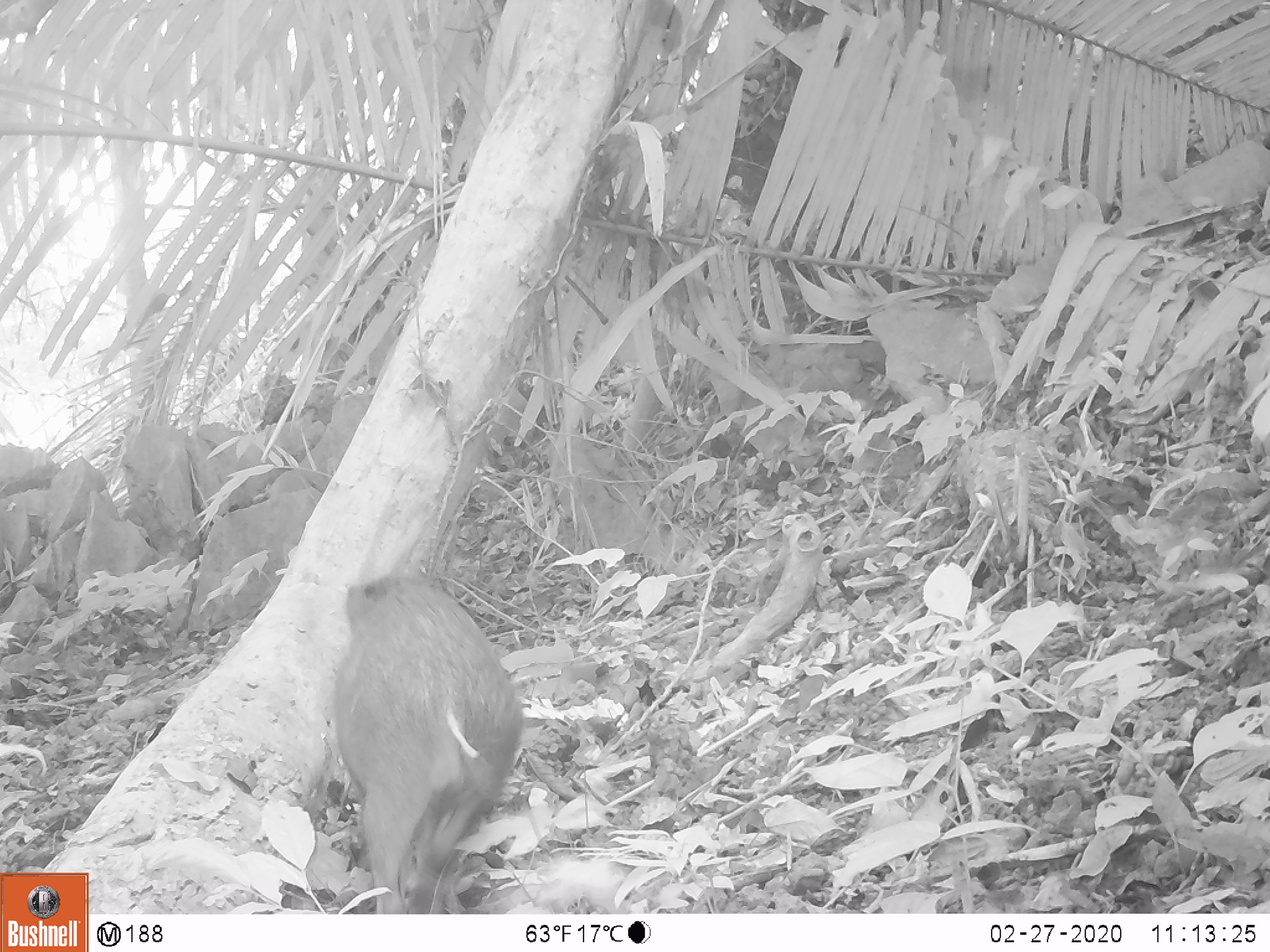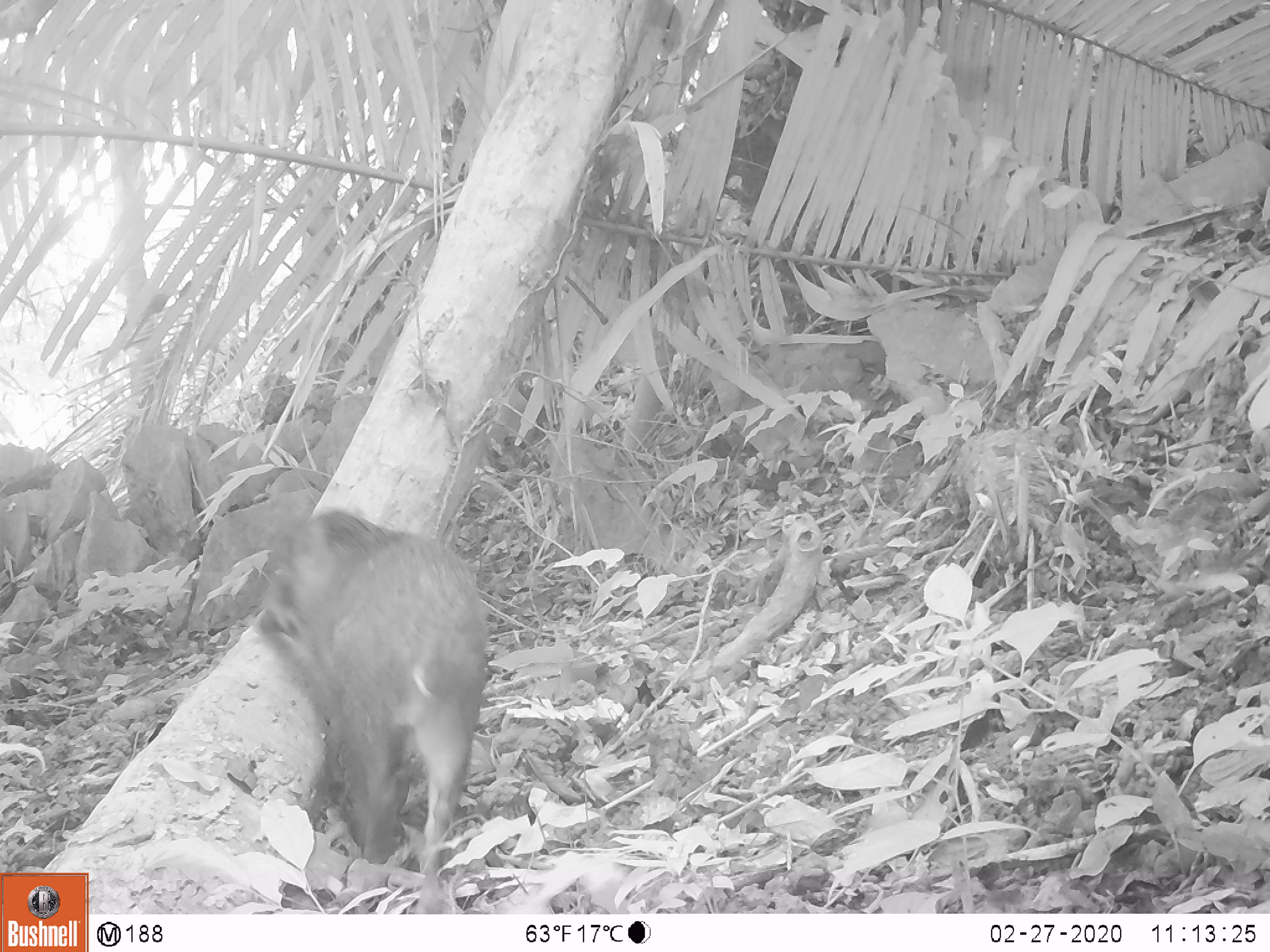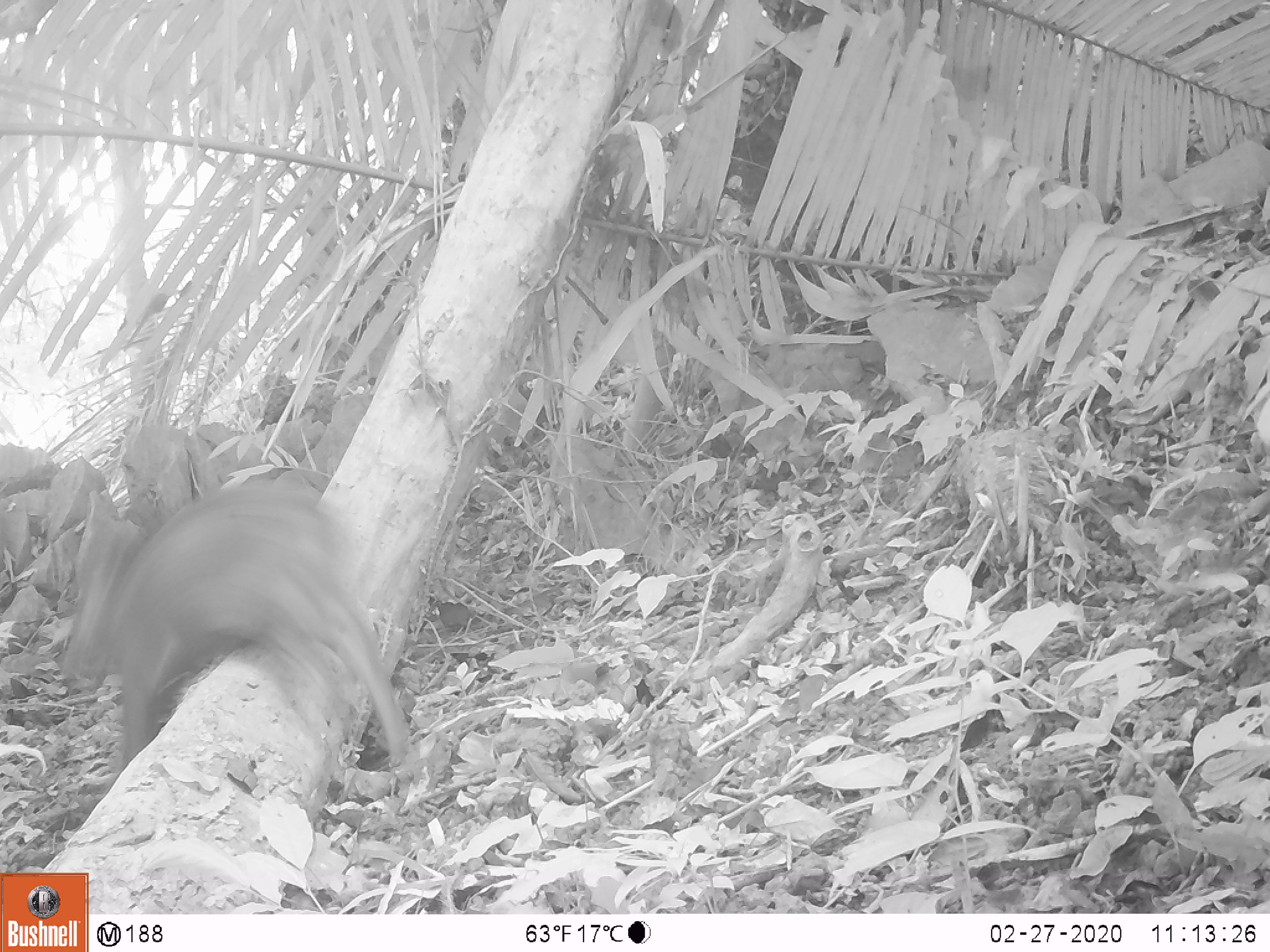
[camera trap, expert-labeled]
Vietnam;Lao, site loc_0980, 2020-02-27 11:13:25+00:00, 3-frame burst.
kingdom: Animalia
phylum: Chordata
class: Mammalia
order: Artiodactyla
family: Suidae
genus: Sus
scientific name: Sus scrofa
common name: eurasian wild pig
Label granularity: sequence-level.